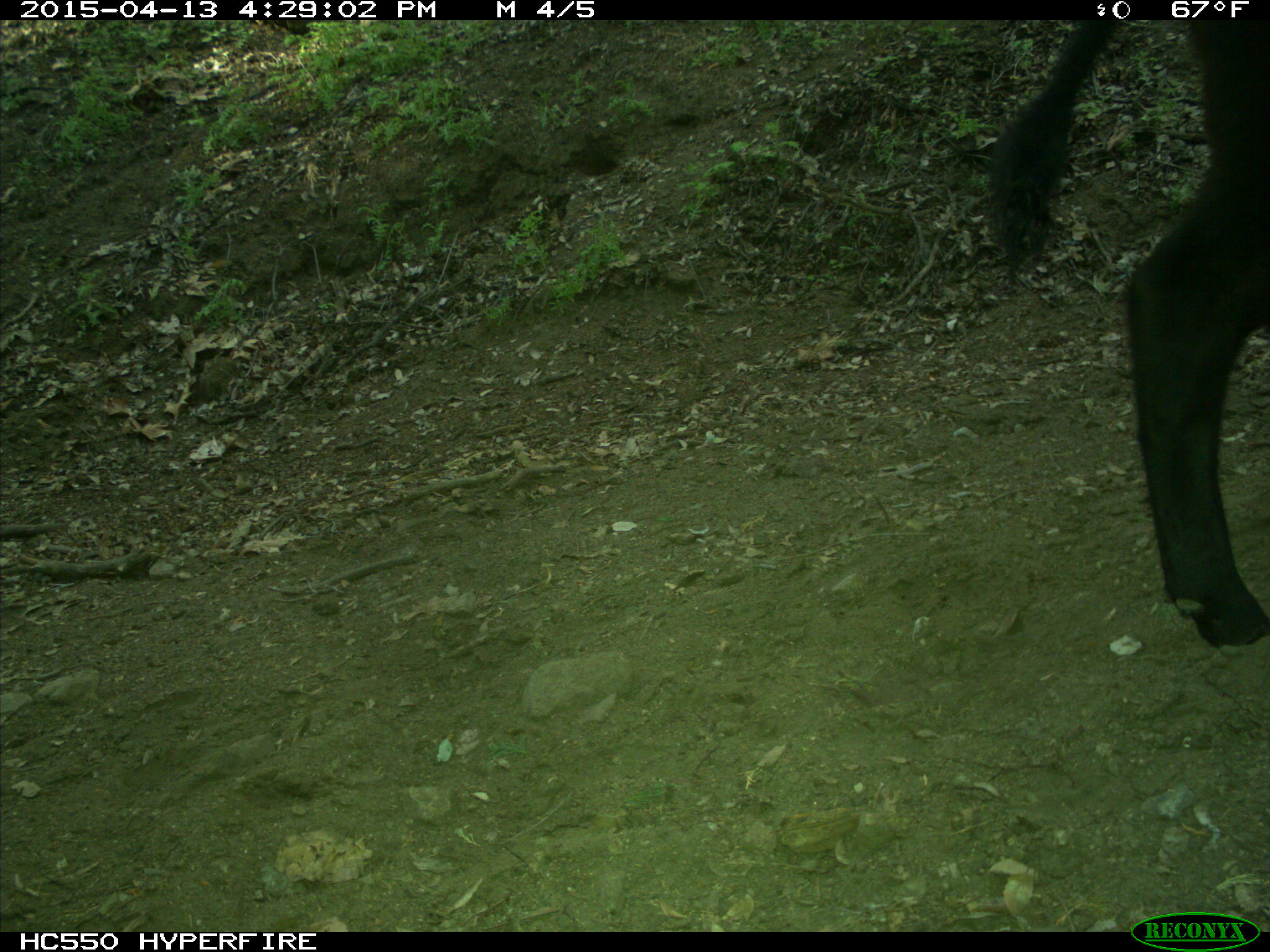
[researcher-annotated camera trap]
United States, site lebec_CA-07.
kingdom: Animalia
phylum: Chordata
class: Mammalia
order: Artiodactyla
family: Bovidae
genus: Bos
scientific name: Bos taurus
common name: domestic cow